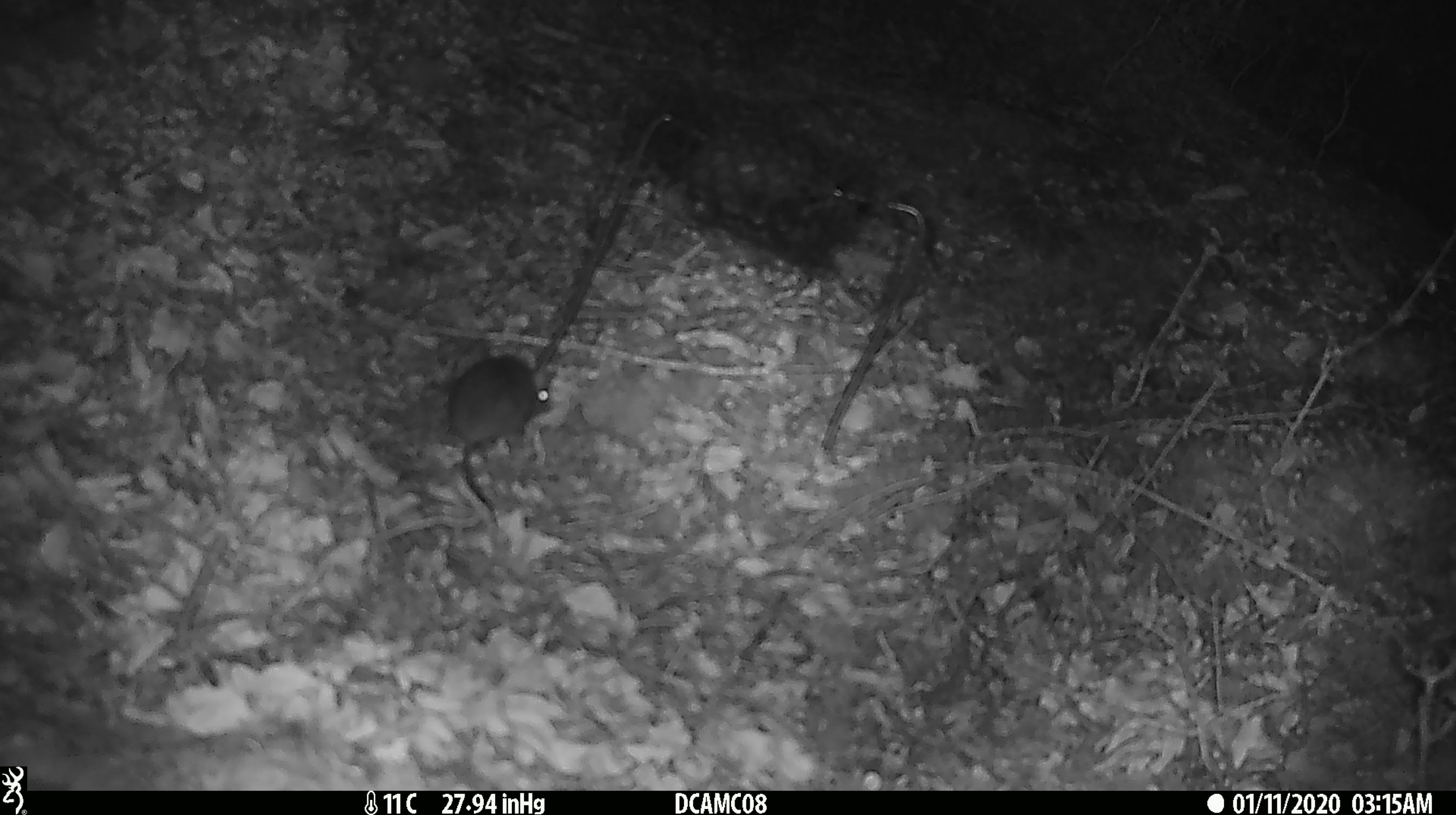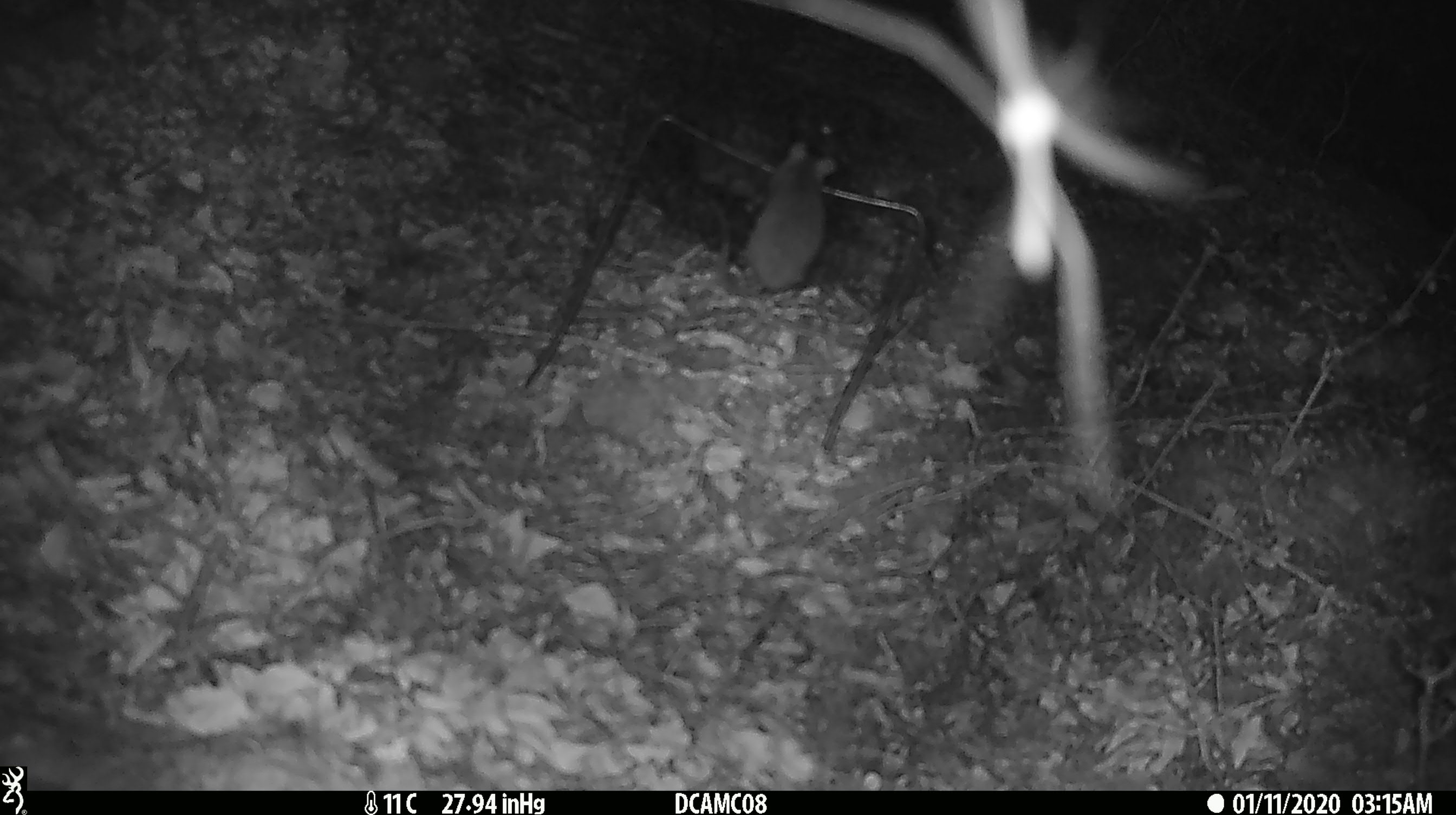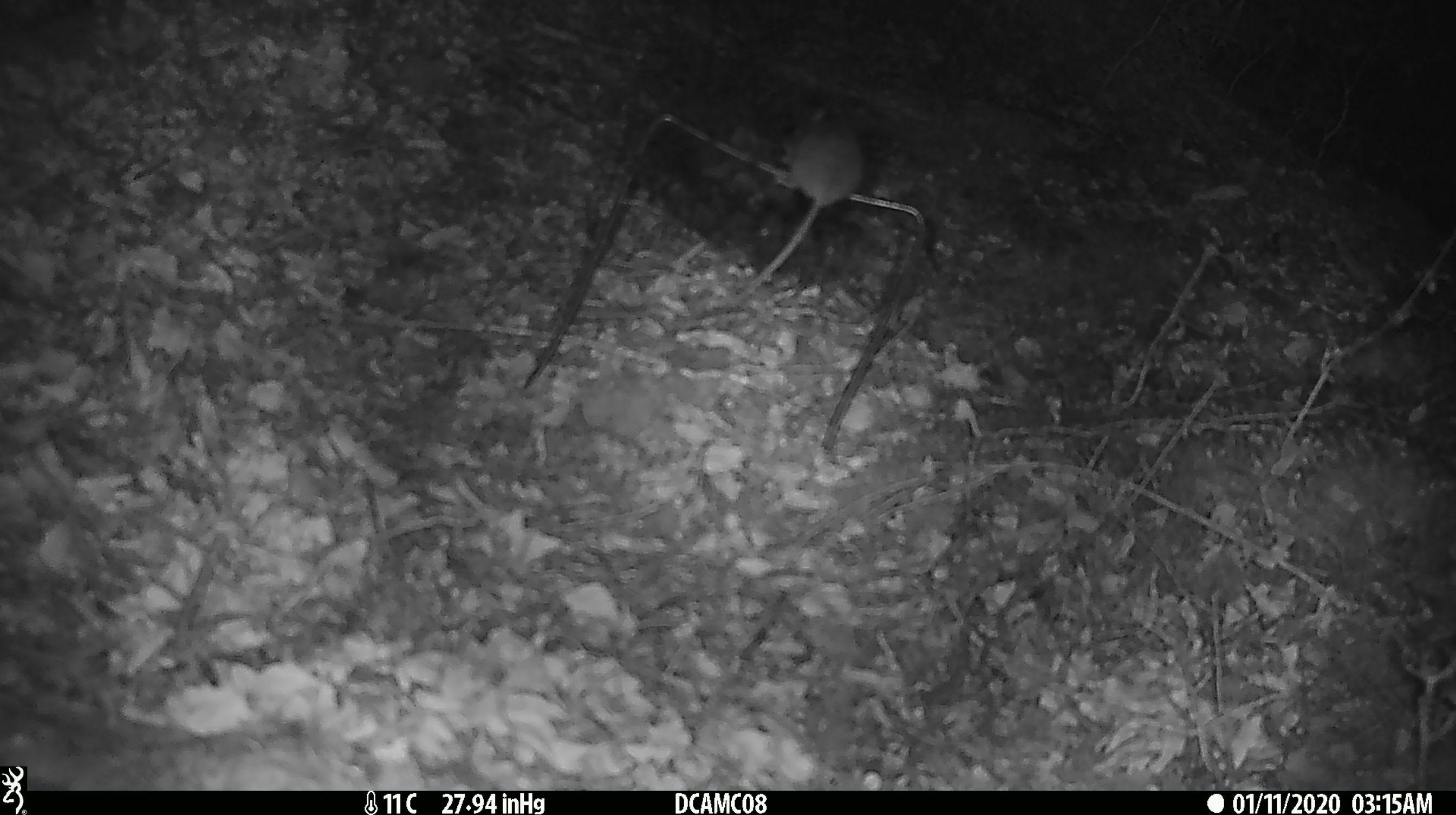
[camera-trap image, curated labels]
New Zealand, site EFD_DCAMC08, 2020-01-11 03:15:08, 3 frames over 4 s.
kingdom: Animalia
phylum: Chordata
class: Mammalia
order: Rodentia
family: Muridae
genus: Mus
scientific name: Mus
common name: mouse